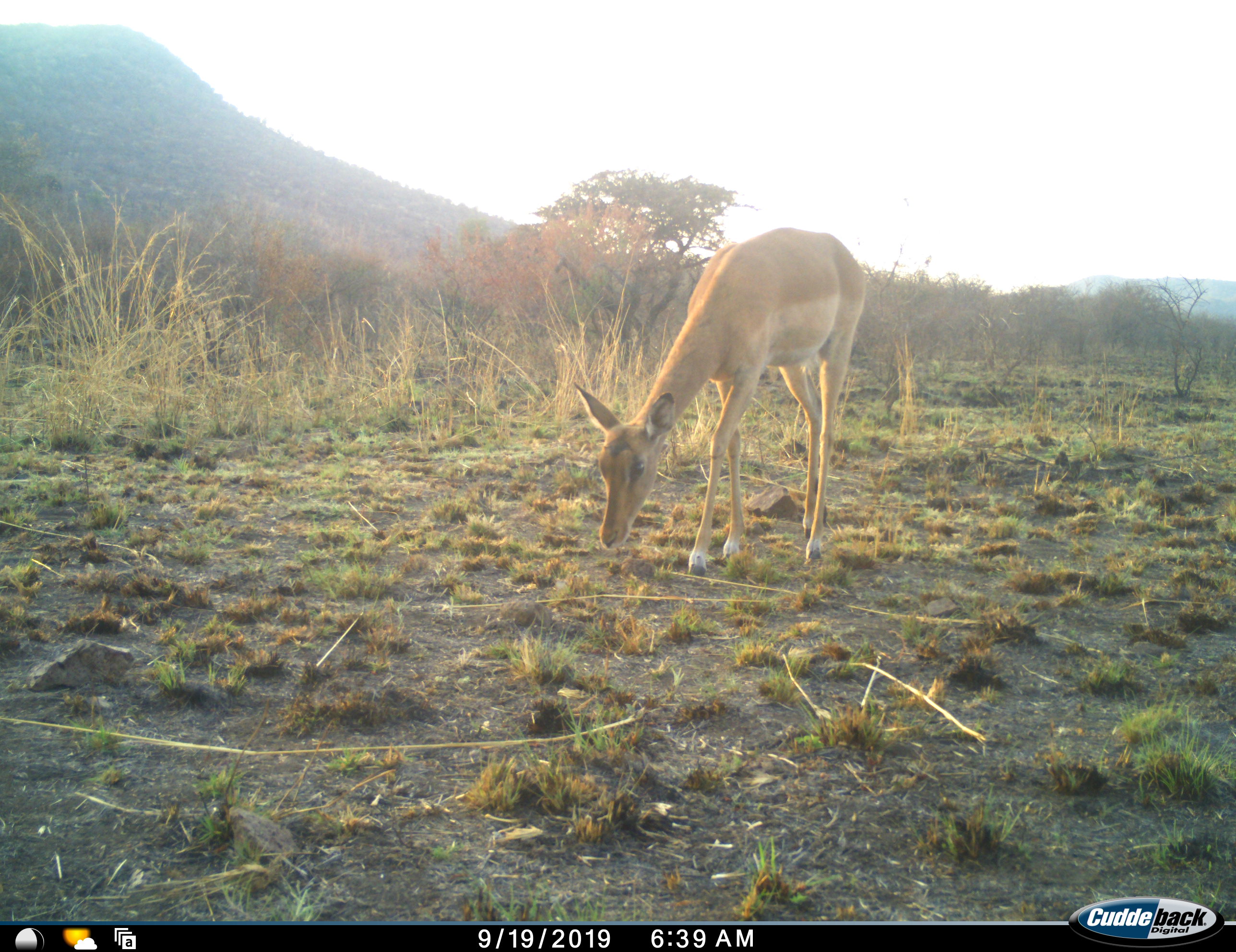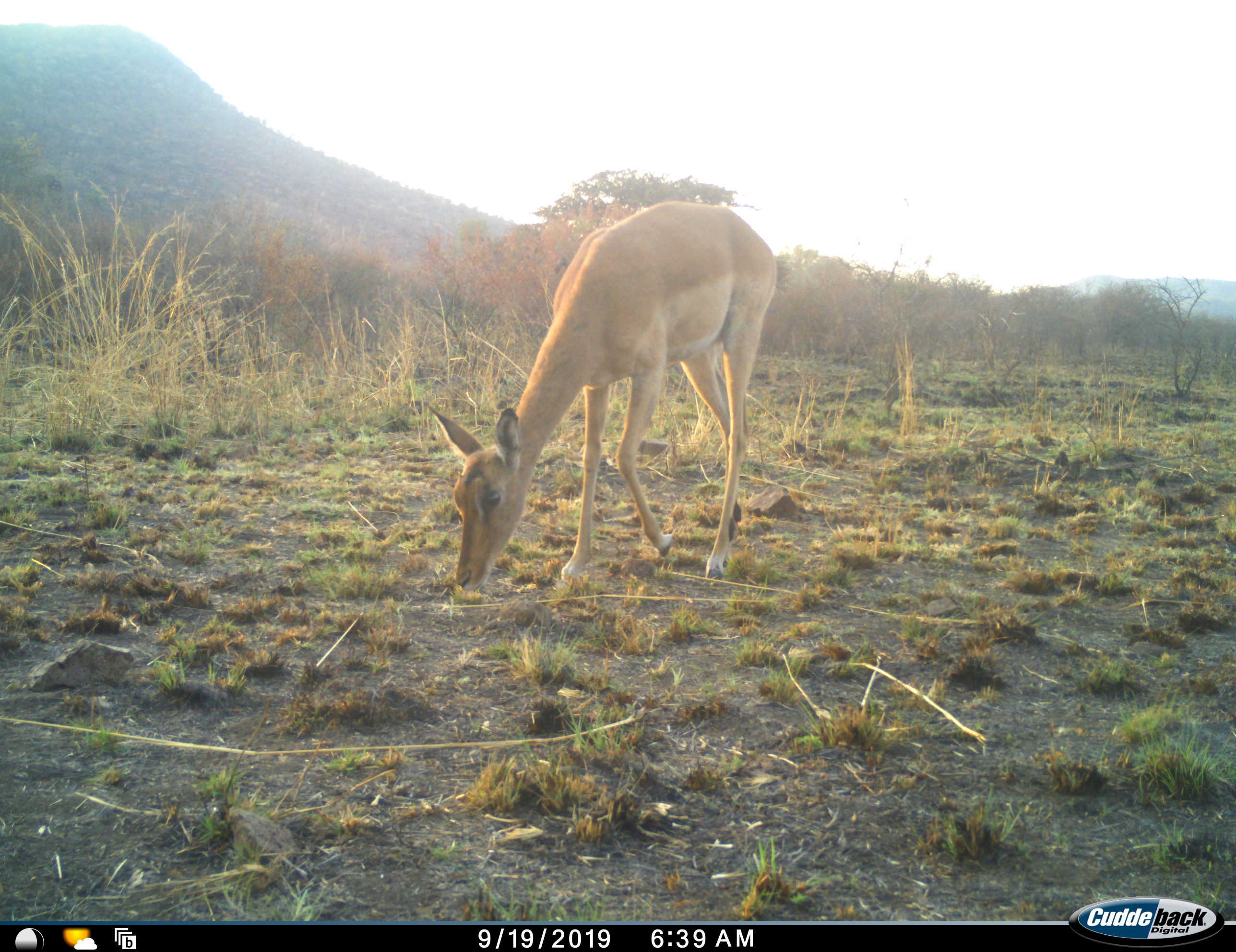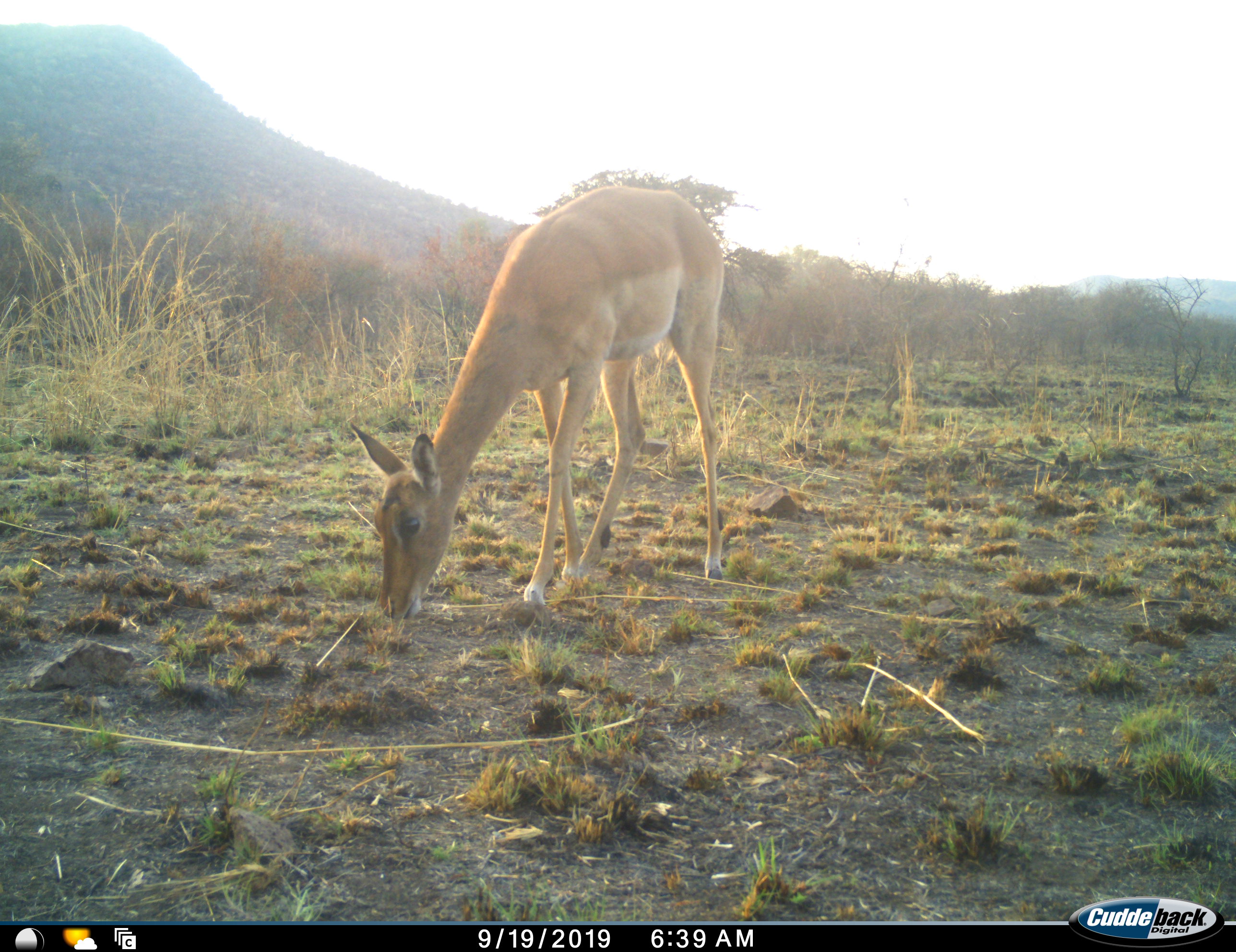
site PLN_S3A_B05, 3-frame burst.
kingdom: Animalia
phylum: Chordata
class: Mammalia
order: Artiodactyla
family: Bovidae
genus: Aepyceros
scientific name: Aepyceros melampus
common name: impala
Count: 1.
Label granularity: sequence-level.